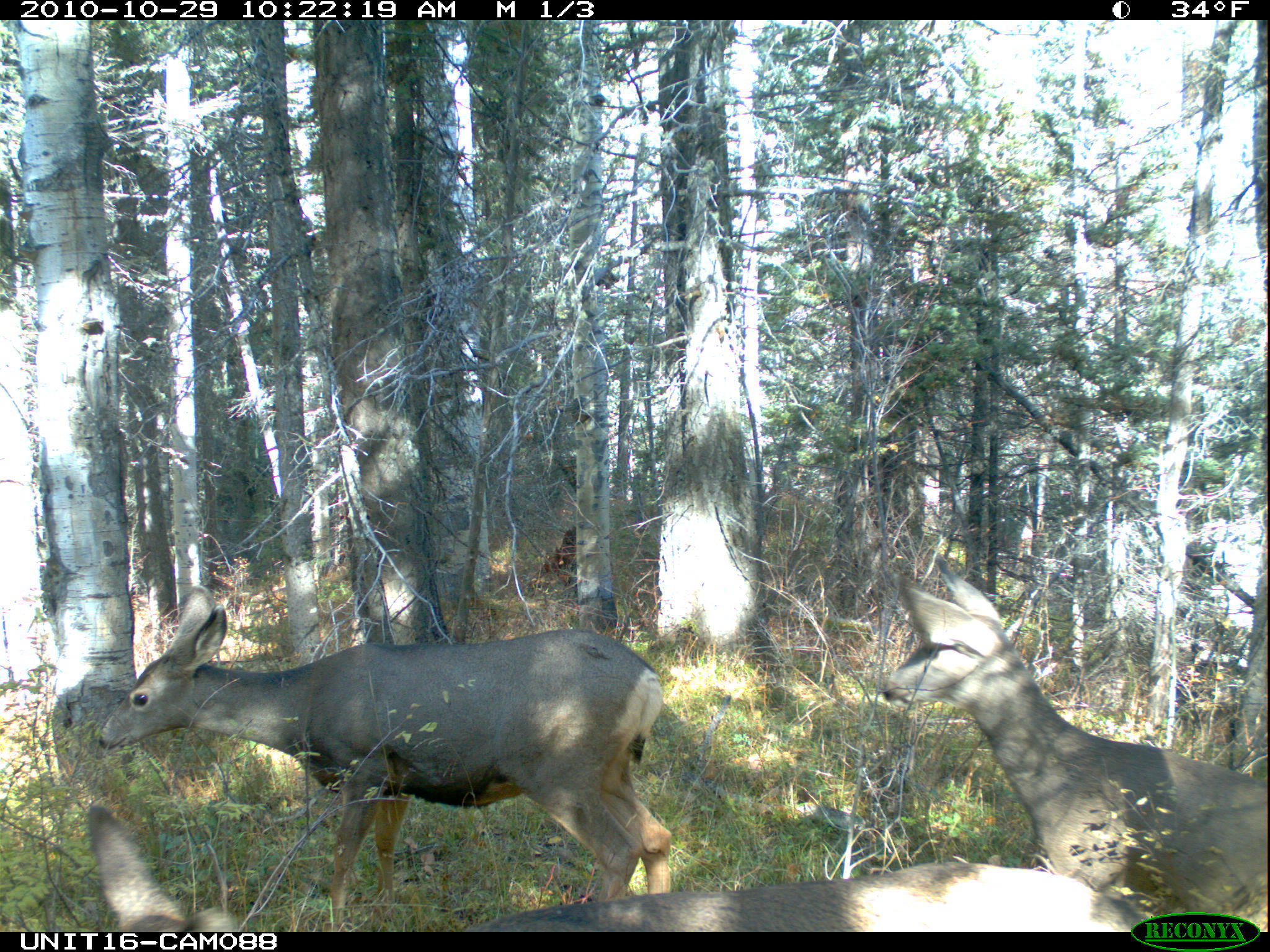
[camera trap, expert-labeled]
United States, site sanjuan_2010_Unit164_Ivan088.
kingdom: Animalia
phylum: Chordata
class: Mammalia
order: Artiodactyla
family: Cervidae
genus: Odocoileus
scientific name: Odocoileus hemionus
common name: mule deer